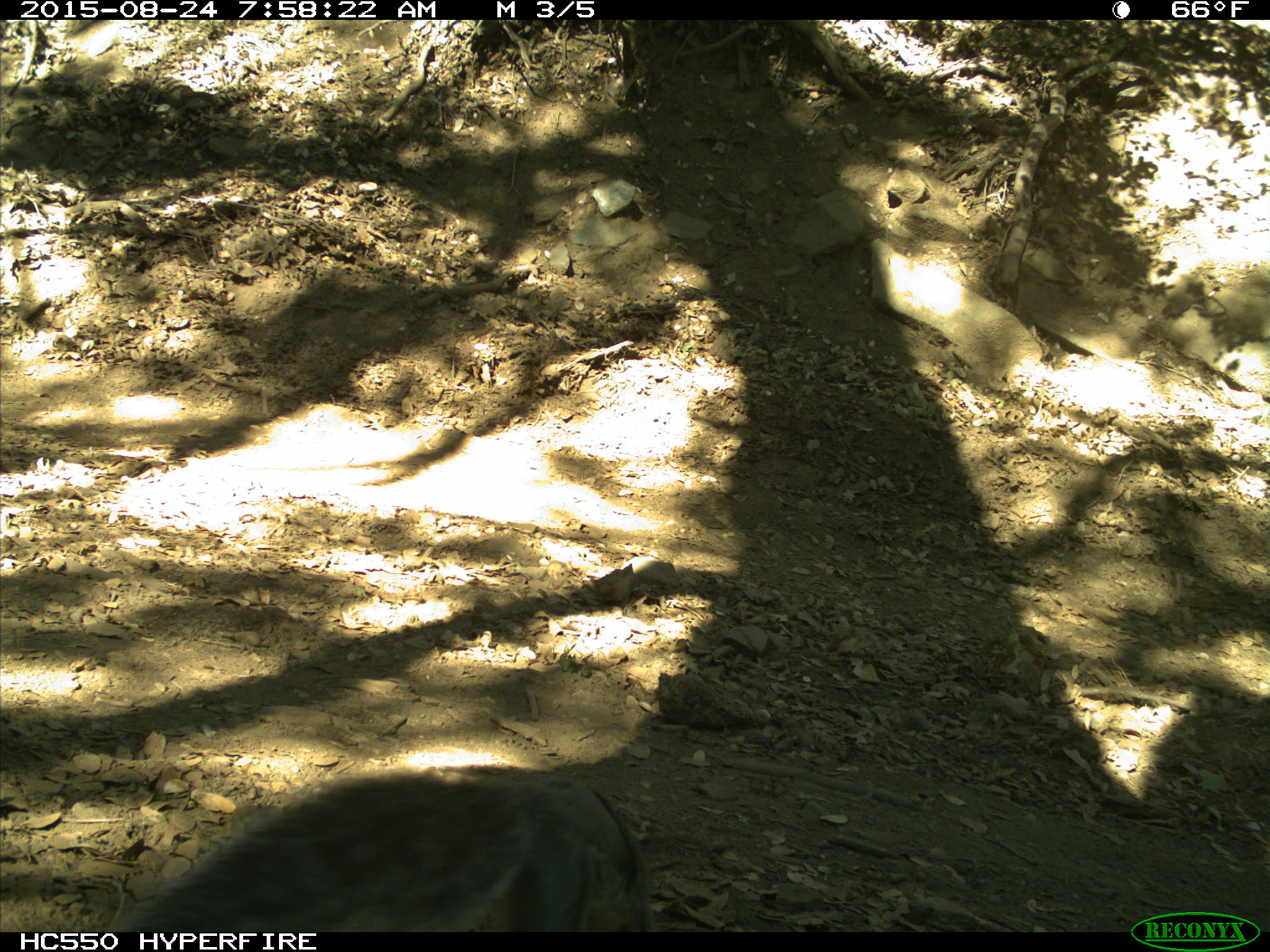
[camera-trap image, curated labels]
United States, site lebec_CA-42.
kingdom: Animalia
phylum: Chordata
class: Mammalia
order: Rodentia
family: Sciuridae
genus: Sciurus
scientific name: Sciurus carolinensis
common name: eastern gray squirrel